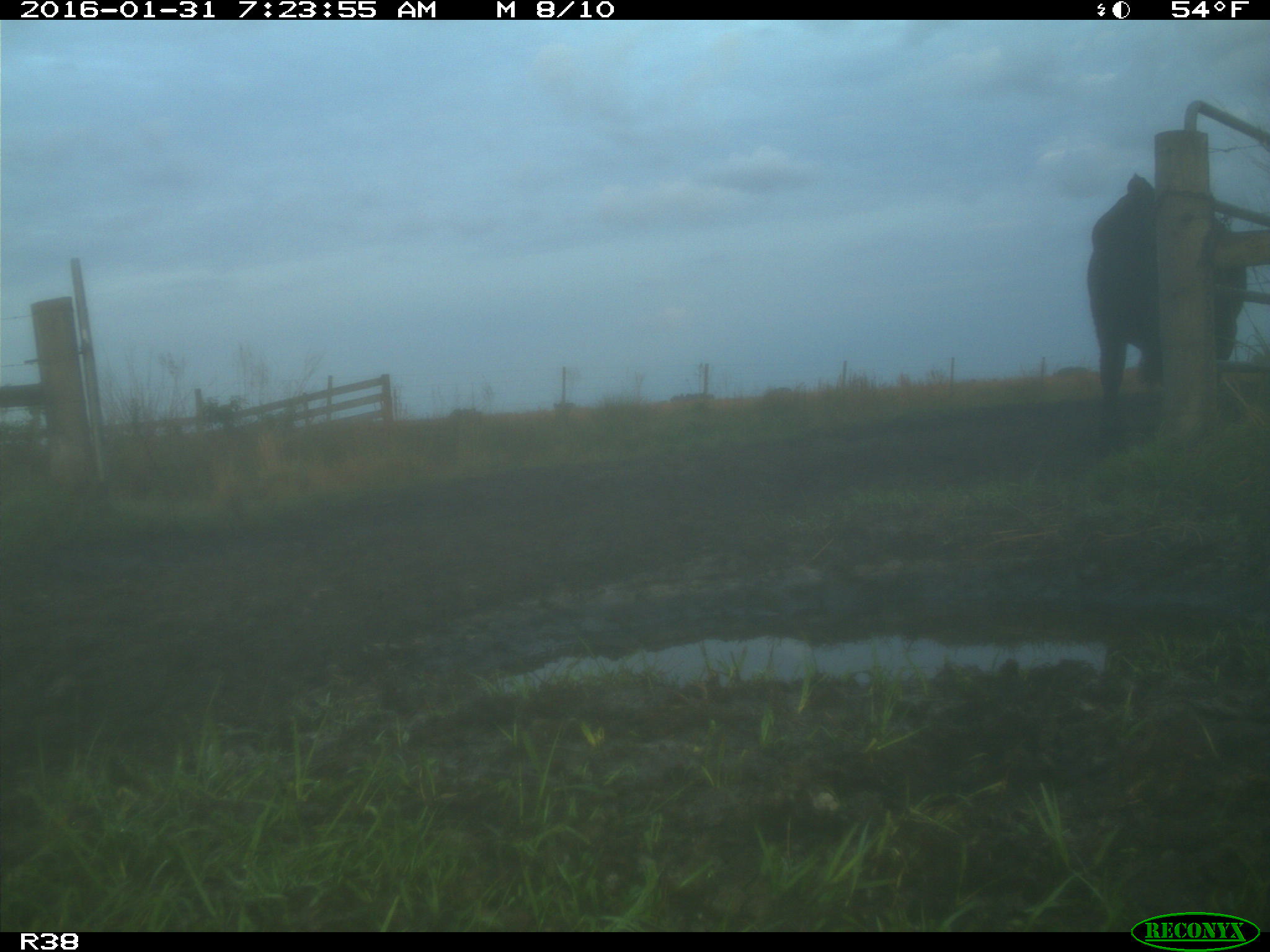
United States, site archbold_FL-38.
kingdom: Animalia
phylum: Chordata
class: Mammalia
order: Artiodactyla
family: Bovidae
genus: Bos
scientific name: Bos taurus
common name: domestic cow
Bos taurus (domestic cow).